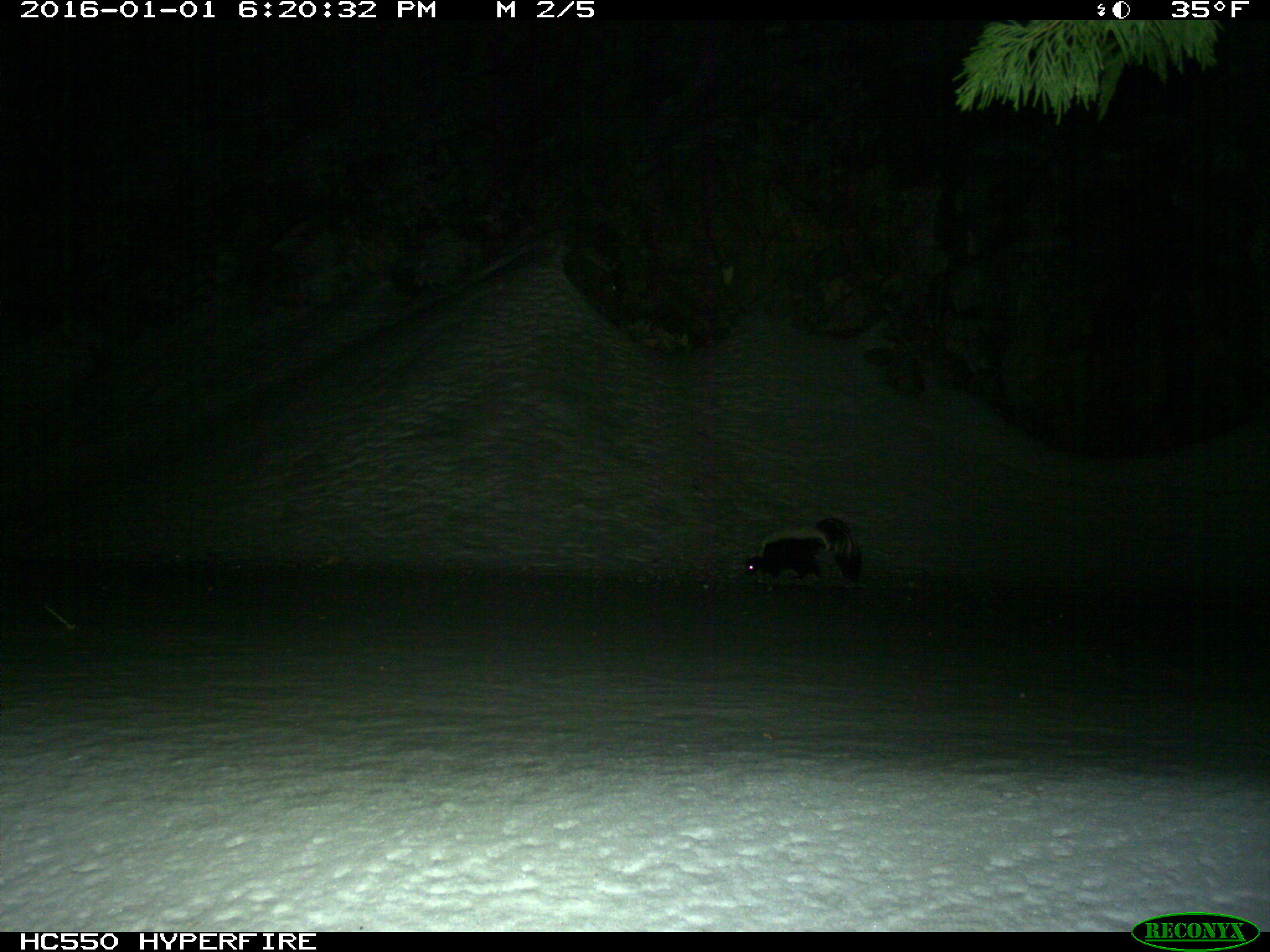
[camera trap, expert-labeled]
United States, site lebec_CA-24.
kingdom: Animalia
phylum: Chordata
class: Mammalia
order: Carnivora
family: Mephitidae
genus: Mephitis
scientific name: Mephitis mephitis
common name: striped skunk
Mephitis mephitis (striped skunk).